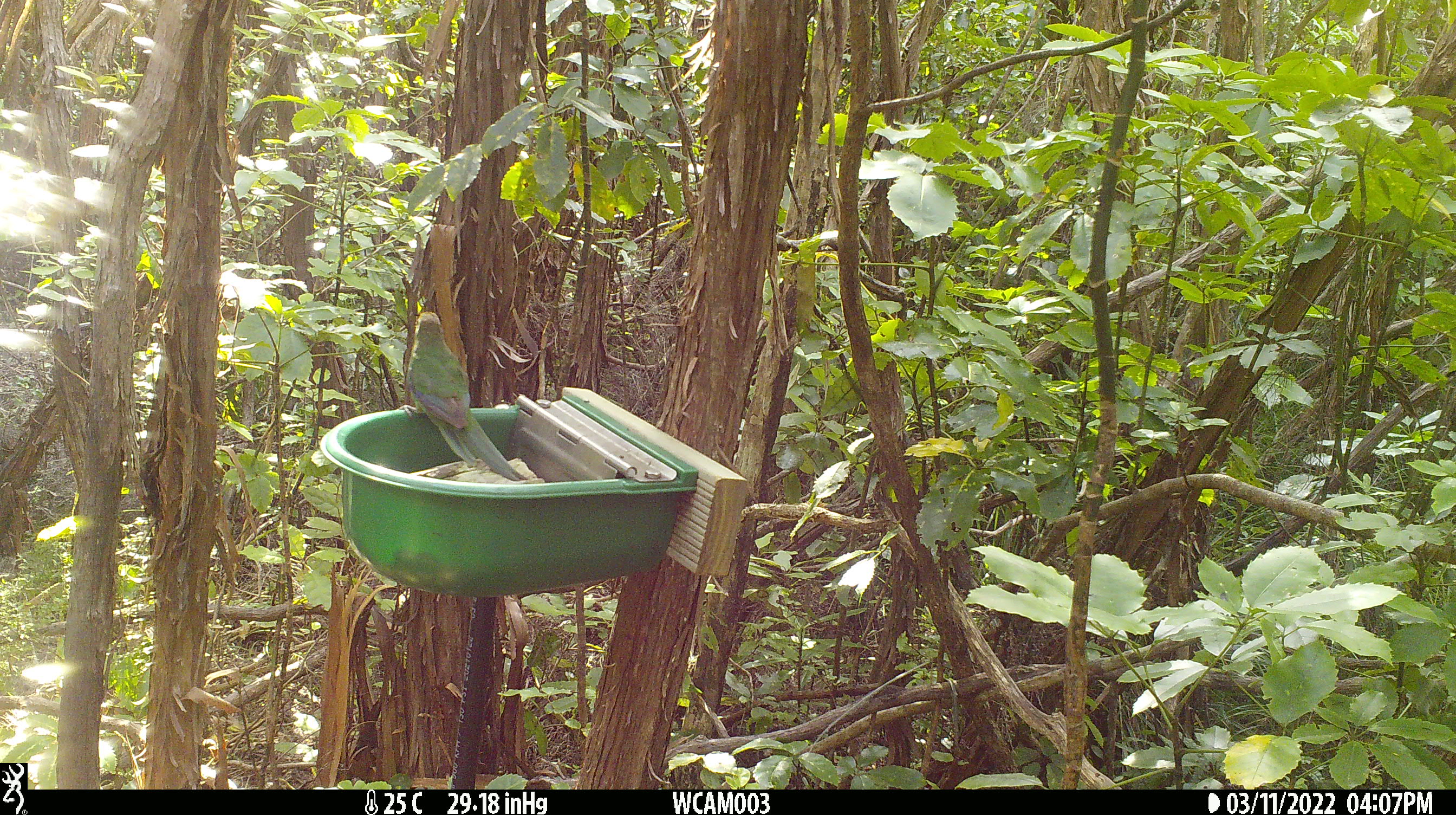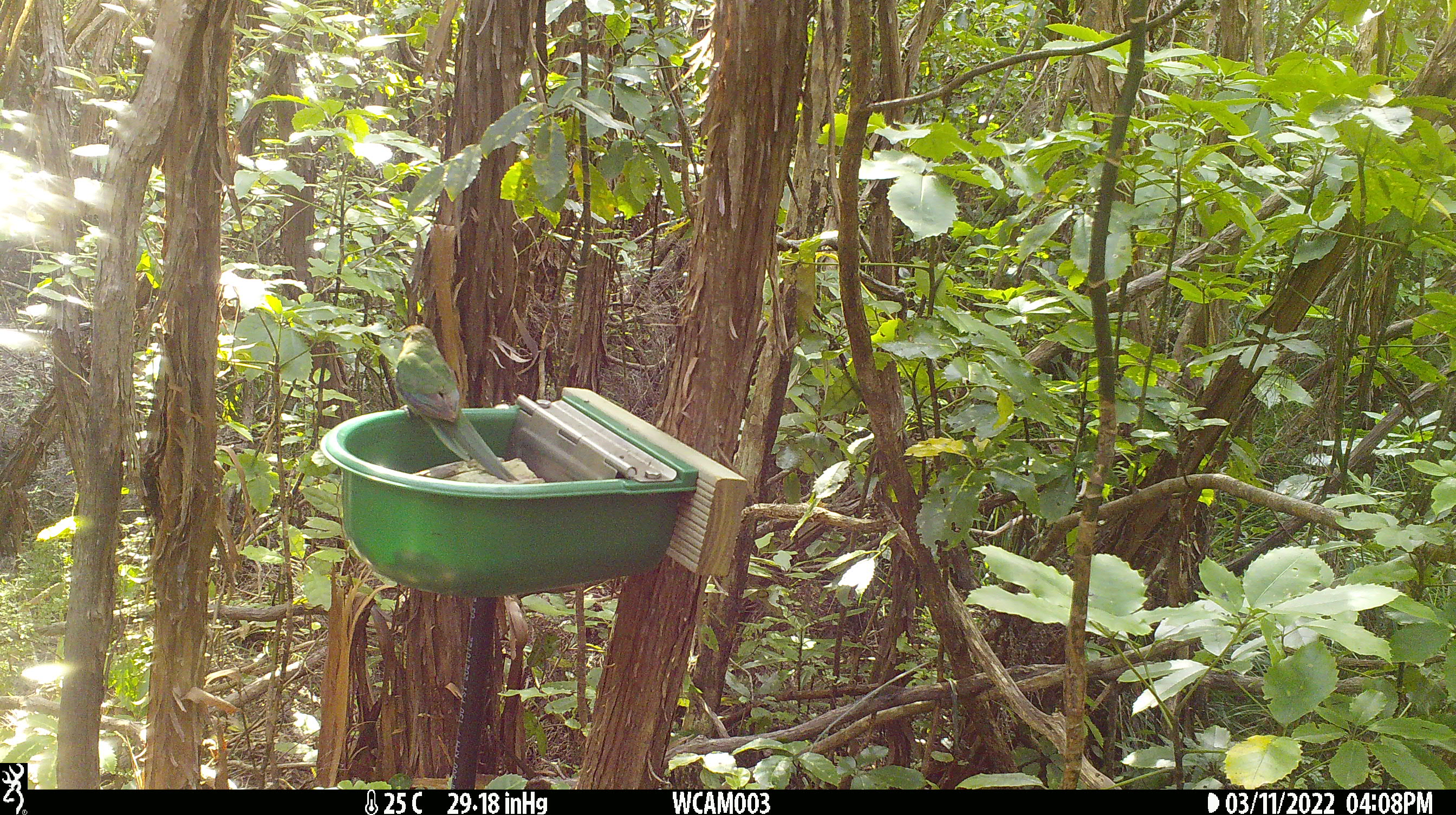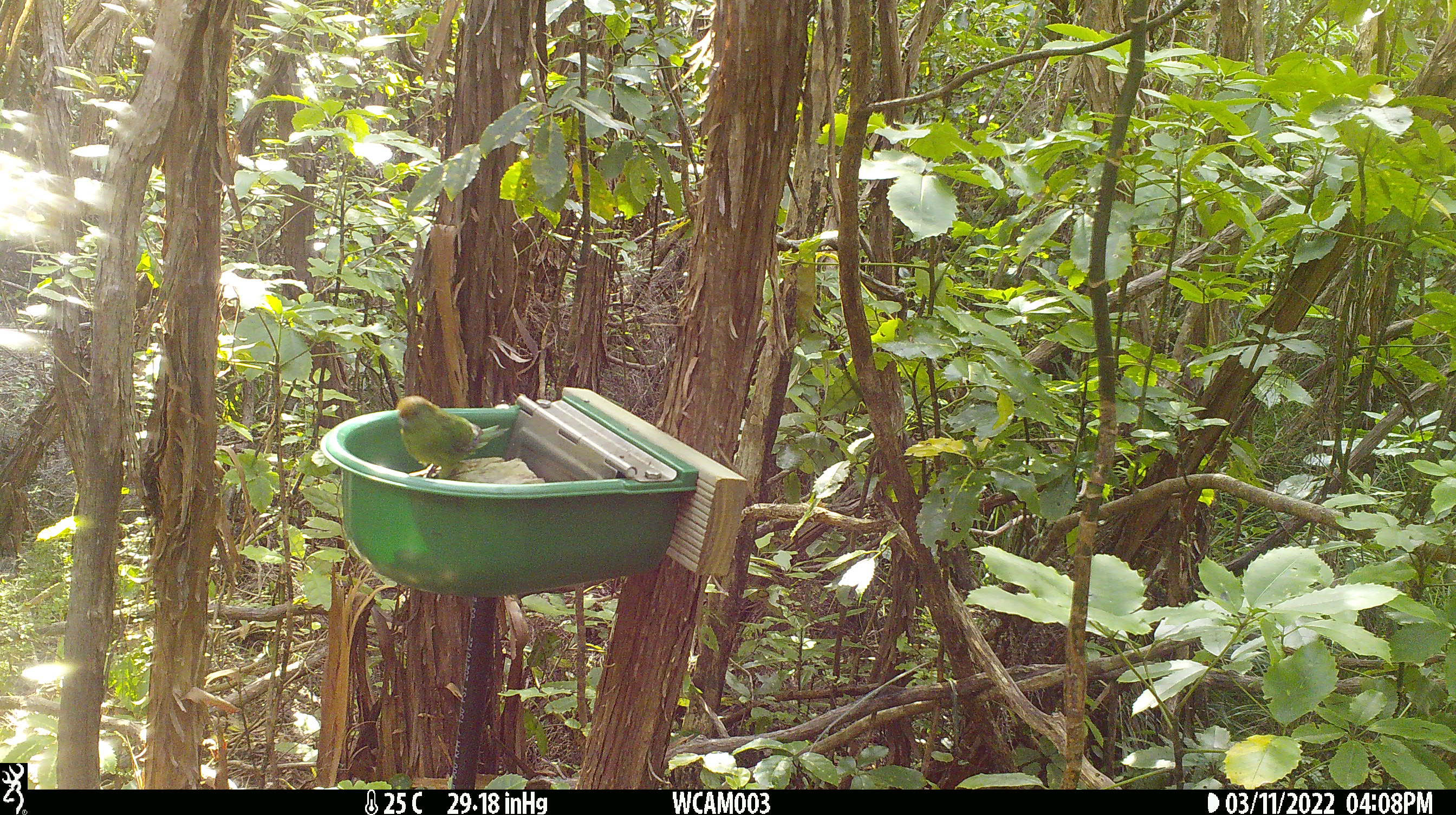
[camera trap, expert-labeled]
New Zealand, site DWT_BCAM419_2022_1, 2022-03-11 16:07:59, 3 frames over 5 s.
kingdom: Animalia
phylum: Chordata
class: Aves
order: Psittaciformes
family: Psittaculidae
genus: Cyanoramphus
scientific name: Cyanoramphus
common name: parakeet